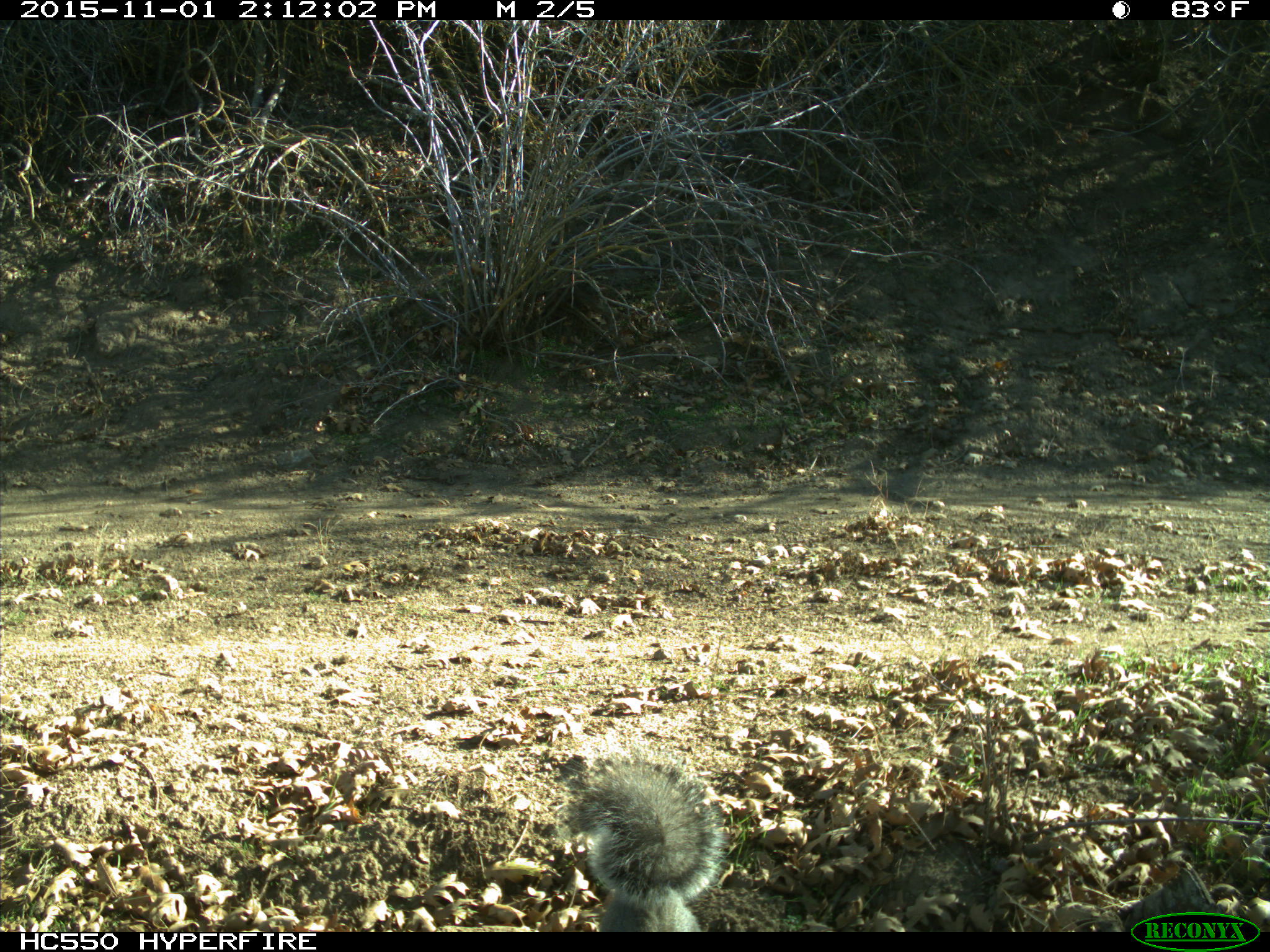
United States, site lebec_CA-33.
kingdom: Animalia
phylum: Chordata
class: Mammalia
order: Rodentia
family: Sciuridae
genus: Sciurus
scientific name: Sciurus carolinensis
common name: eastern gray squirrel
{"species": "Sciurus carolinensis (eastern gray squirrel)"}